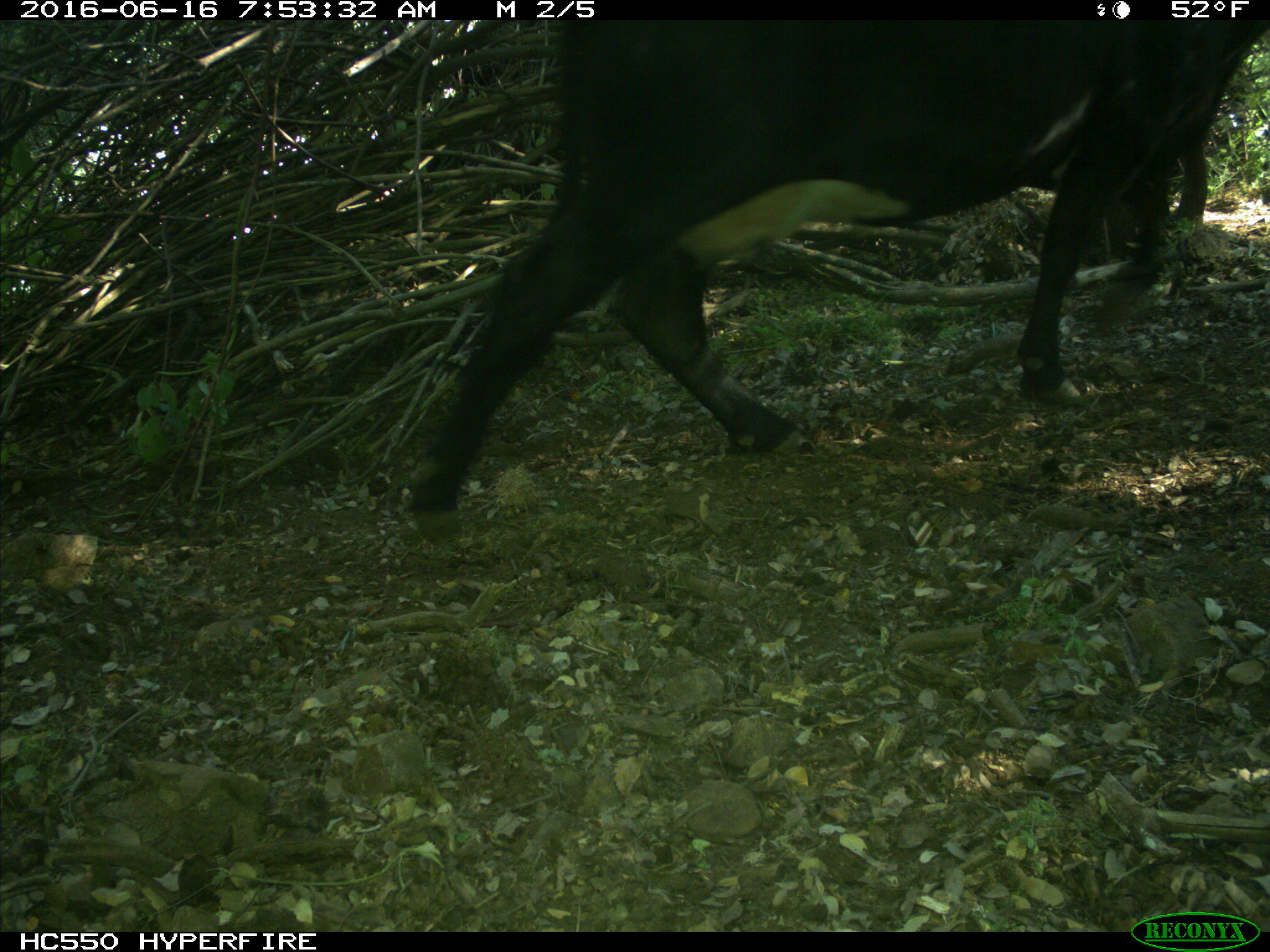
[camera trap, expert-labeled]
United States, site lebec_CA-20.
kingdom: Animalia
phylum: Chordata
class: Mammalia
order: Artiodactyla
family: Bovidae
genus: Bos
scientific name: Bos taurus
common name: domestic cow